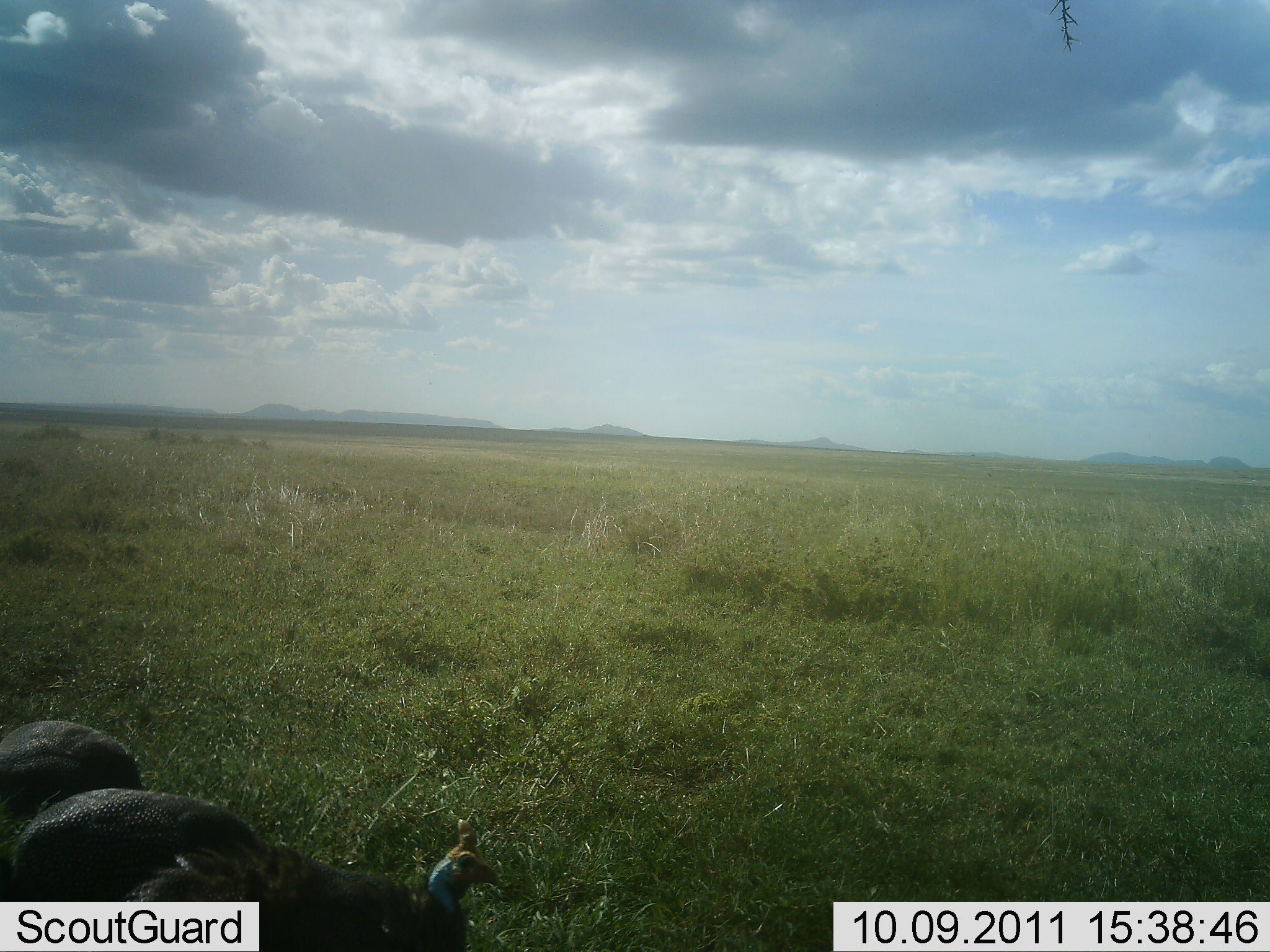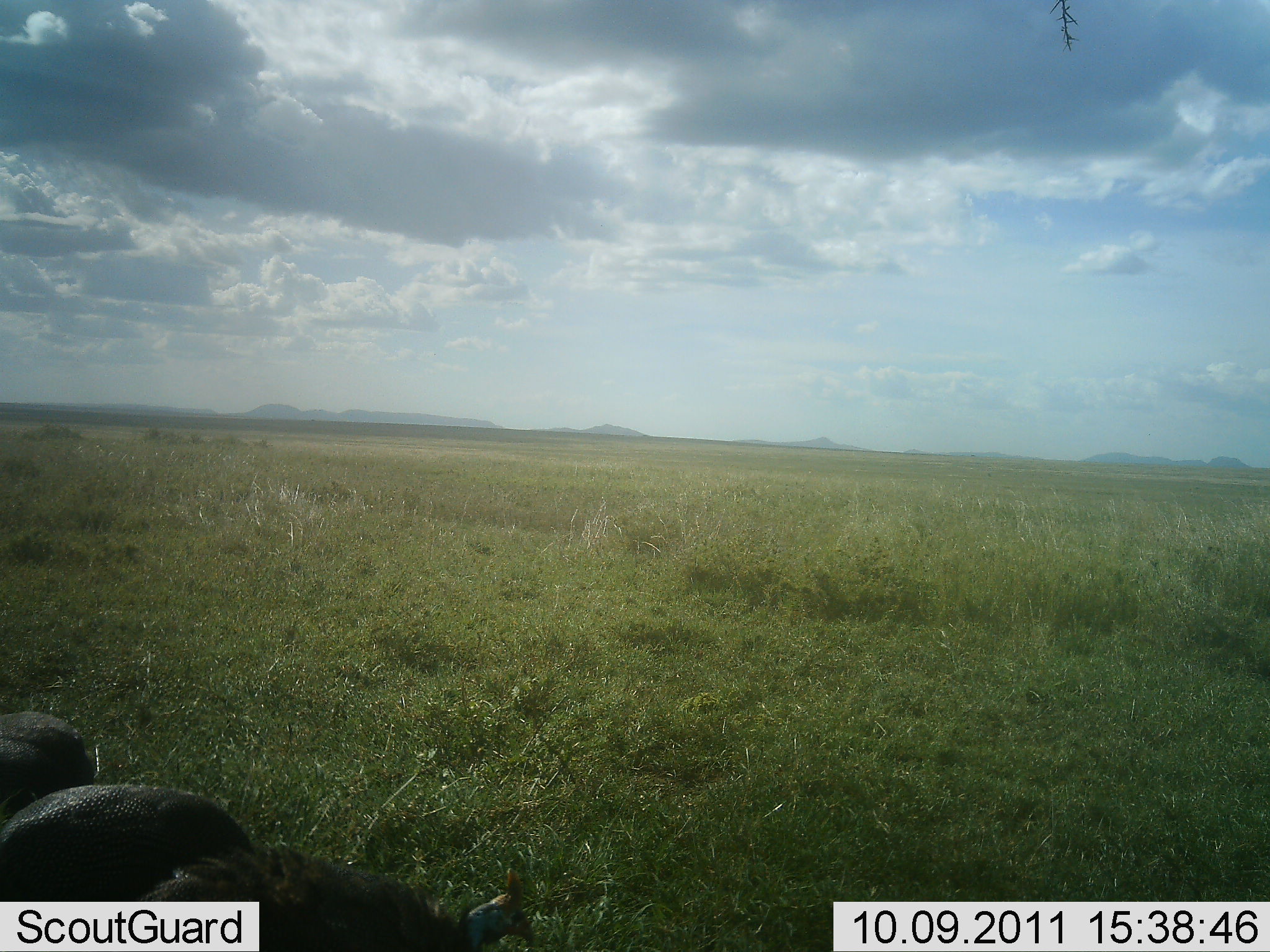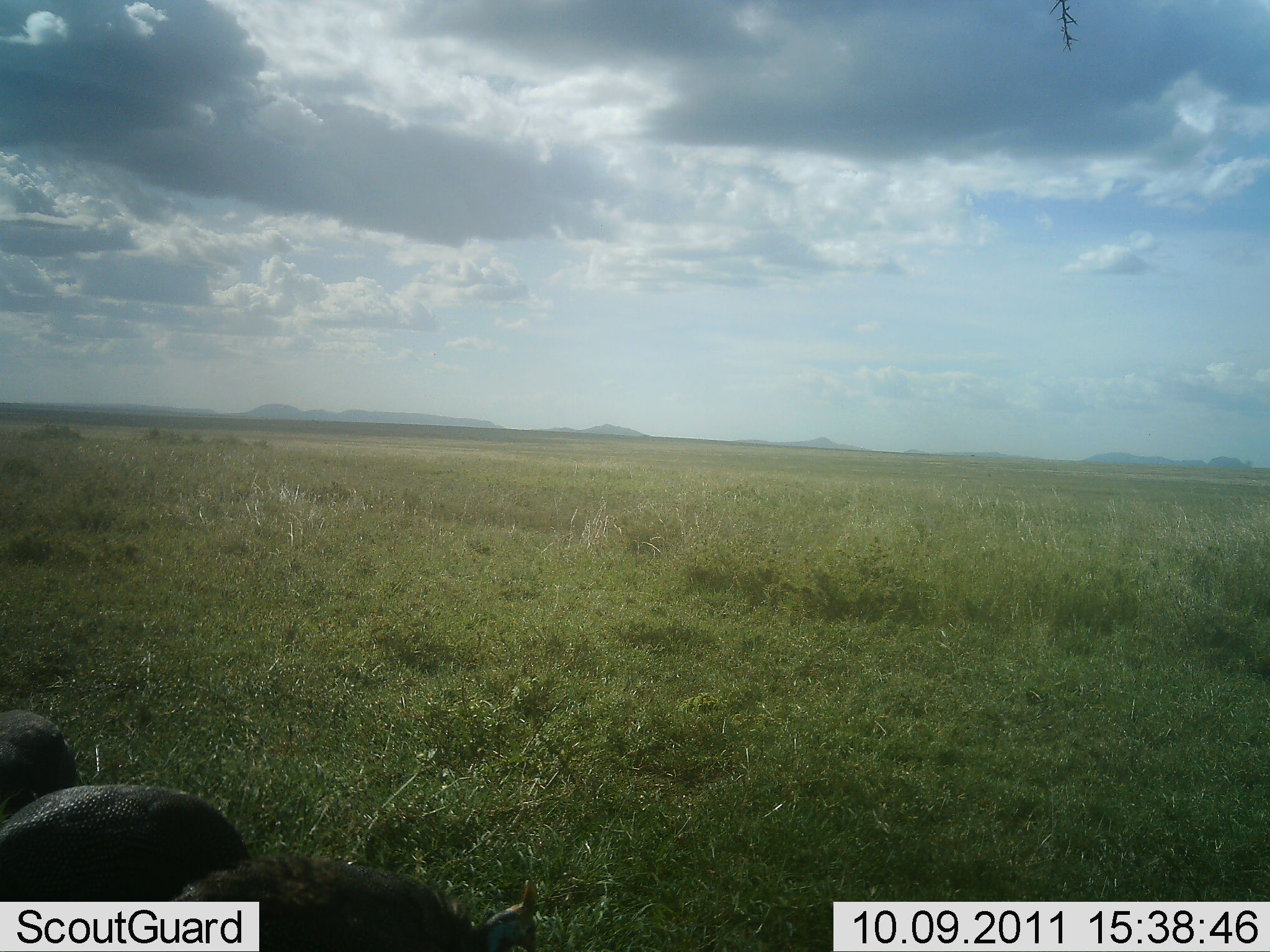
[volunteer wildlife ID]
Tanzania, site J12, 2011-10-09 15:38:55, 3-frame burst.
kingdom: Animalia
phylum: Chordata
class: Aves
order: Galliformes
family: Numididae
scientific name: Numididae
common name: guinea fowl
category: guineafowl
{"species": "guineafowl (guinea fowl) (Numididae)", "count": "3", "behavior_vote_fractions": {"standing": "50%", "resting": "0%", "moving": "8%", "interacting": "0%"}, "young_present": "0%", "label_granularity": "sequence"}